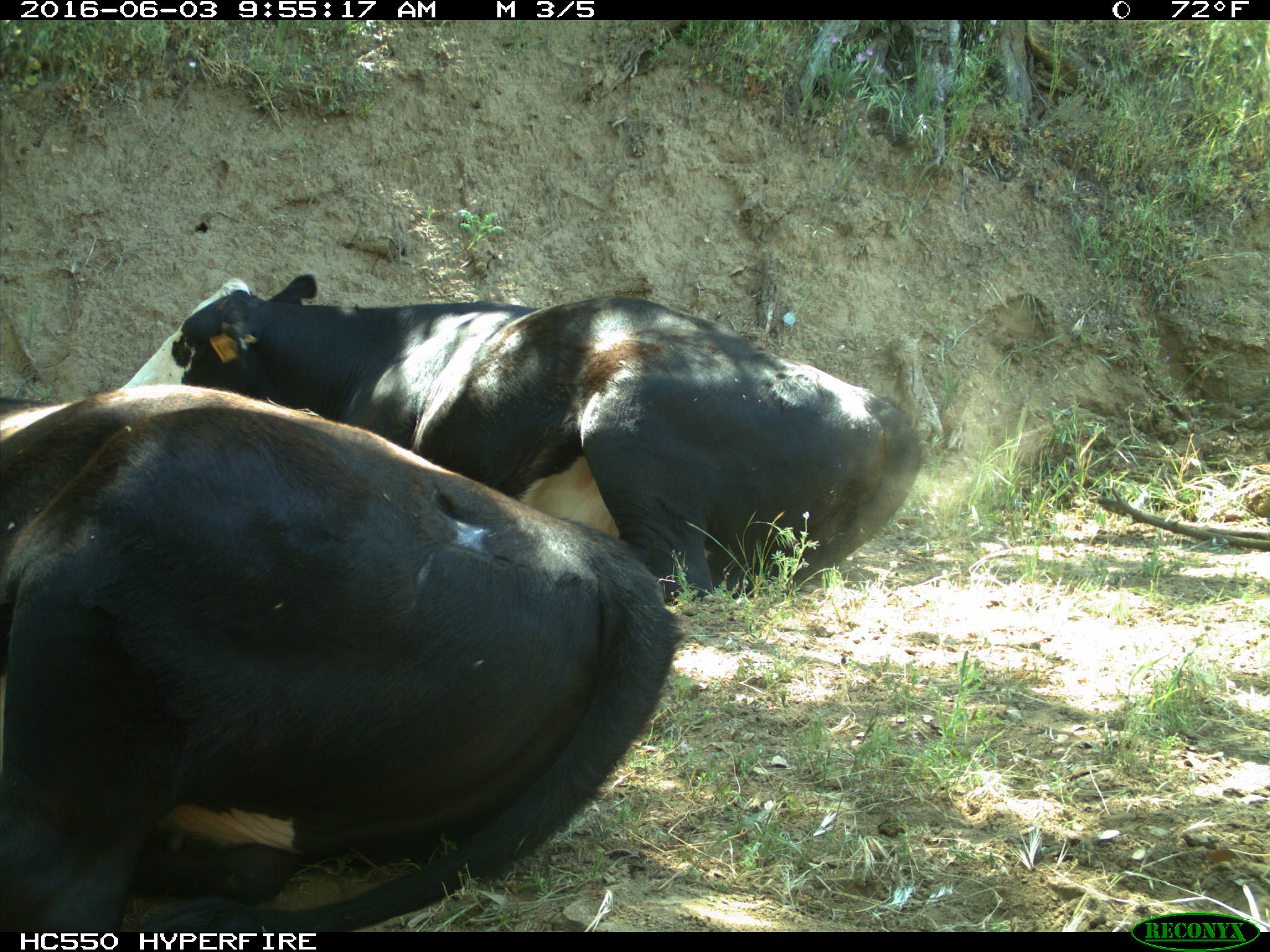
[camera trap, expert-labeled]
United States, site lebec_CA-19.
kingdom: Animalia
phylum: Chordata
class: Mammalia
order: Artiodactyla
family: Bovidae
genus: Bos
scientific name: Bos taurus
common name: domestic cow